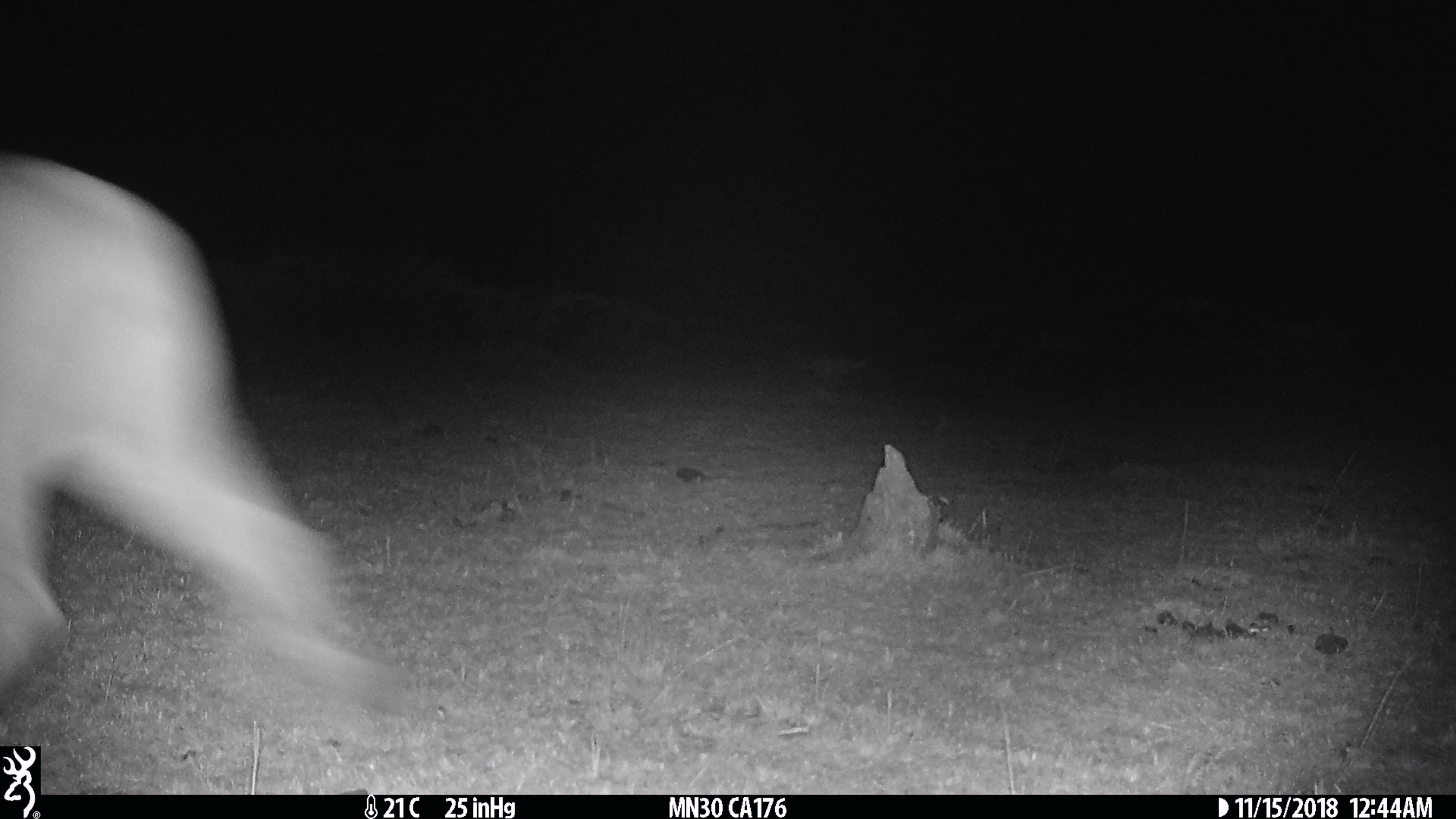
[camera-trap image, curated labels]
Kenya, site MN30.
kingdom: Animalia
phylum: Chordata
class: Mammalia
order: Carnivora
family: Felidae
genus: Panthera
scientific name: Panthera leo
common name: lion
Lion (Panthera leo).